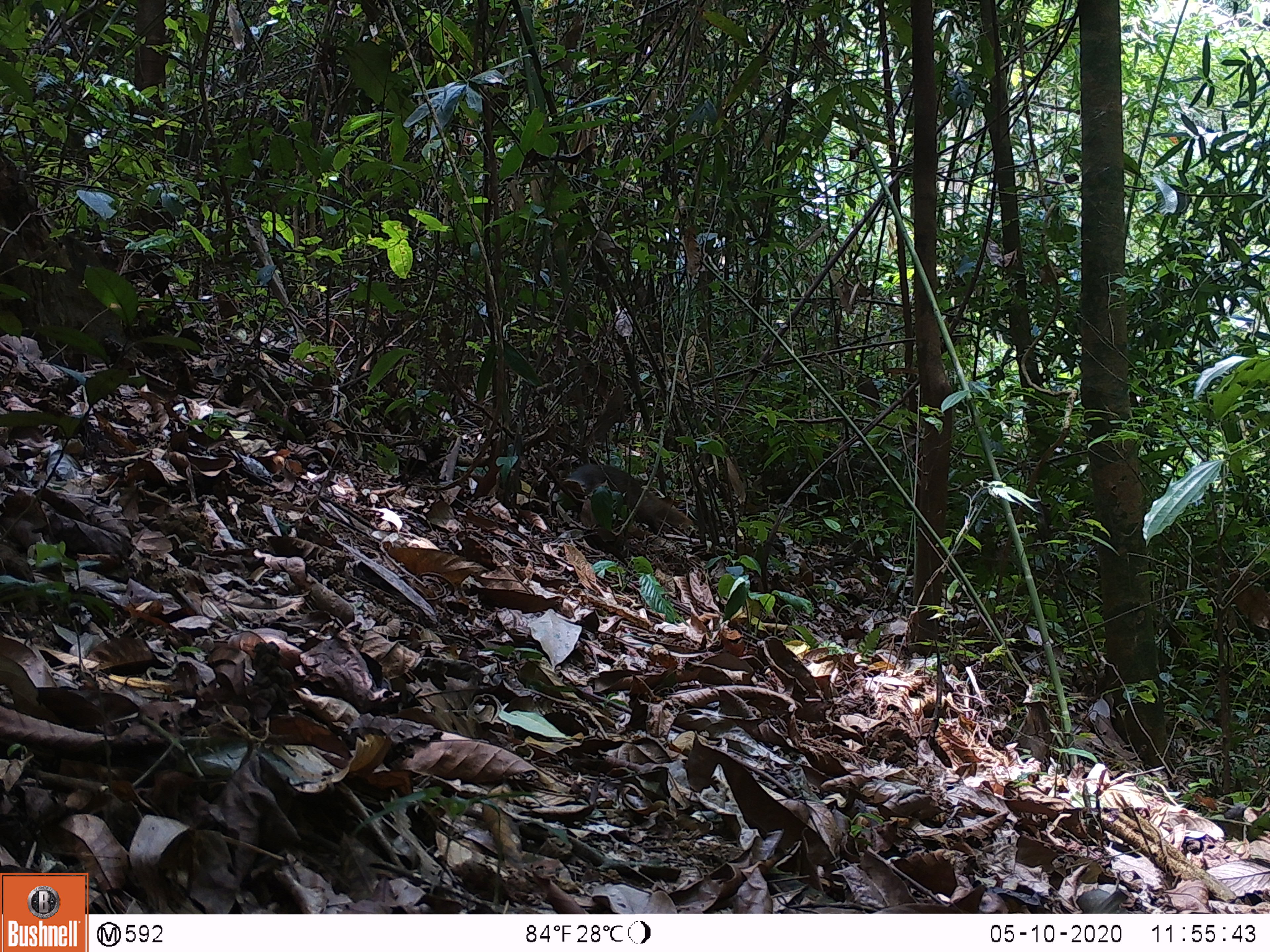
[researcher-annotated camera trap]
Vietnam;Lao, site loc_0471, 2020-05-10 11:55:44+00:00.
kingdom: Animalia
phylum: Chordata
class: Mammalia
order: Carnivora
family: Herpestidae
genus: Urva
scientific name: Urva urva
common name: crab-eating mongoose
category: crab eating mongoose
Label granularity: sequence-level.